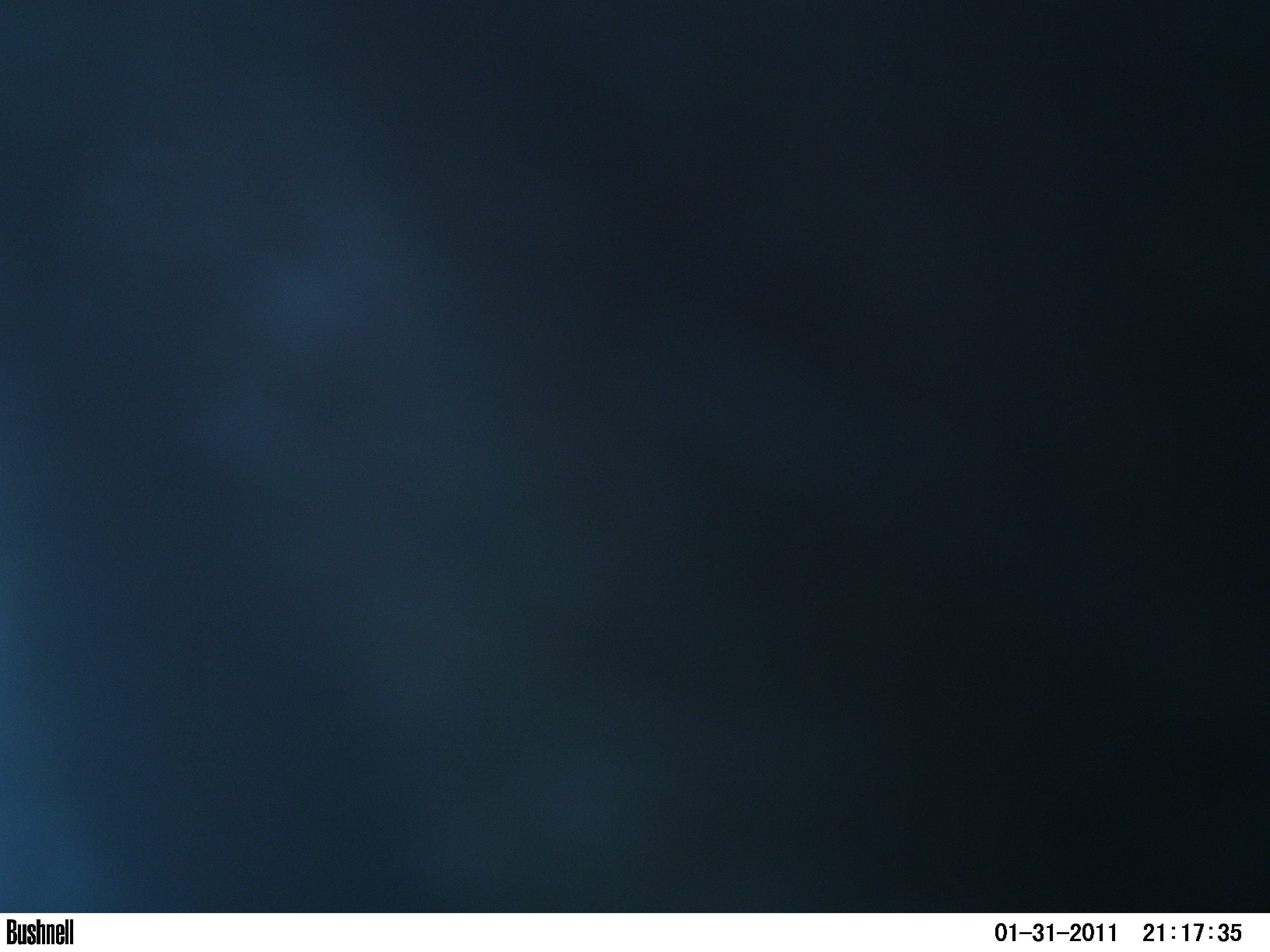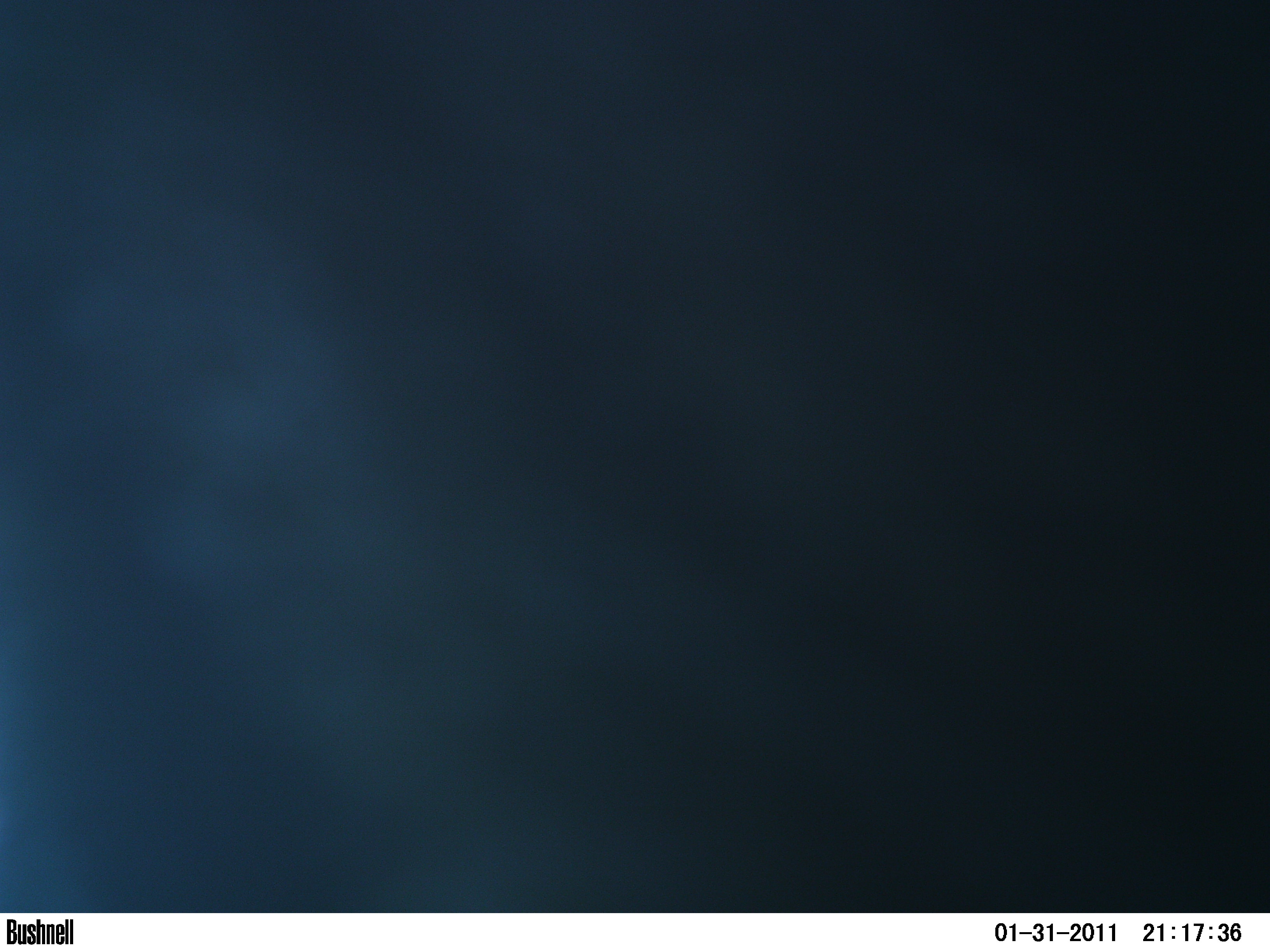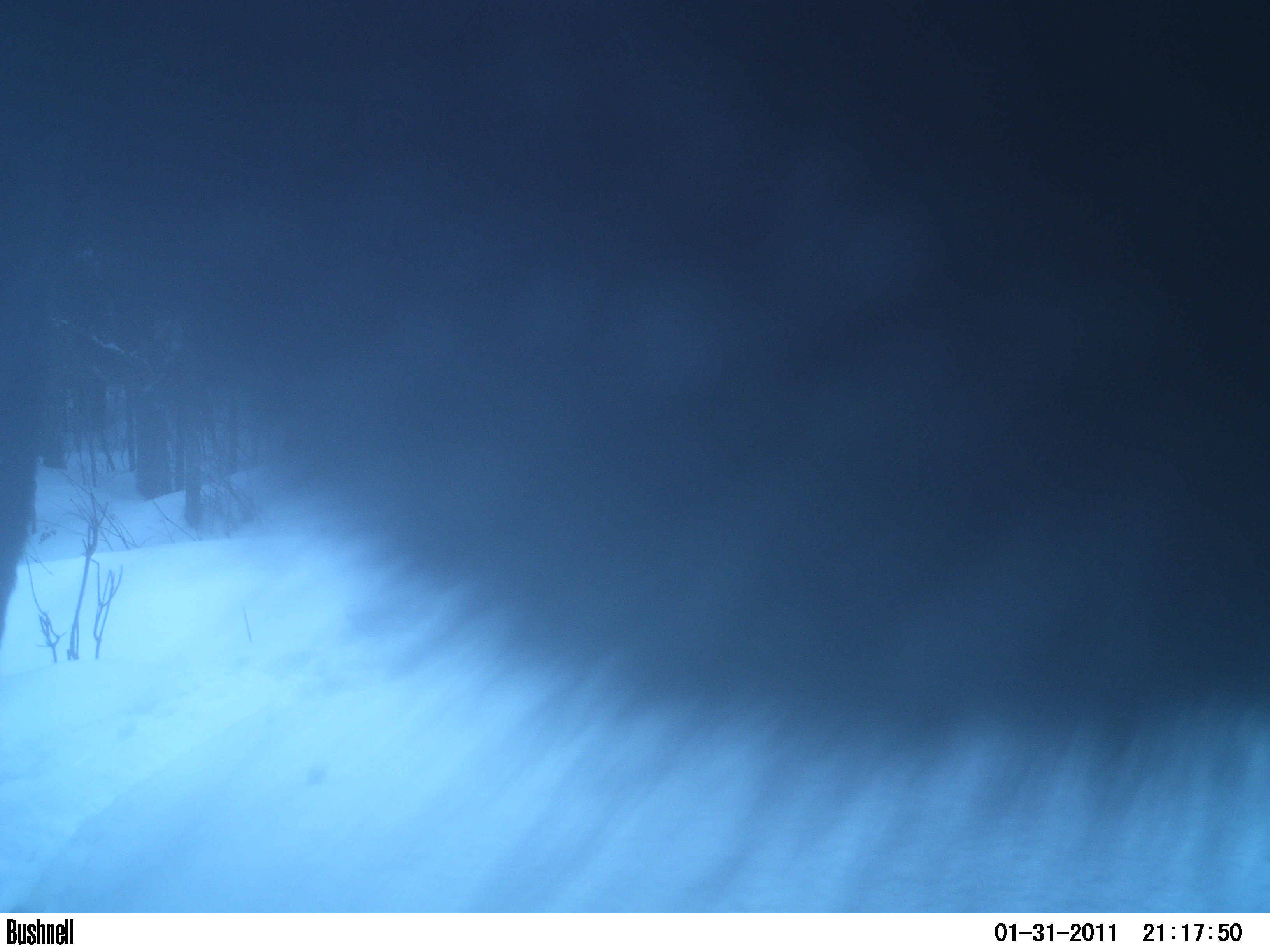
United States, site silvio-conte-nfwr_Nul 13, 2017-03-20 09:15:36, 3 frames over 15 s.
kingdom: Animalia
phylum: Chordata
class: Mammalia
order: Artiodactyla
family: Cervidae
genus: Alces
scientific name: Alces alces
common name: moose